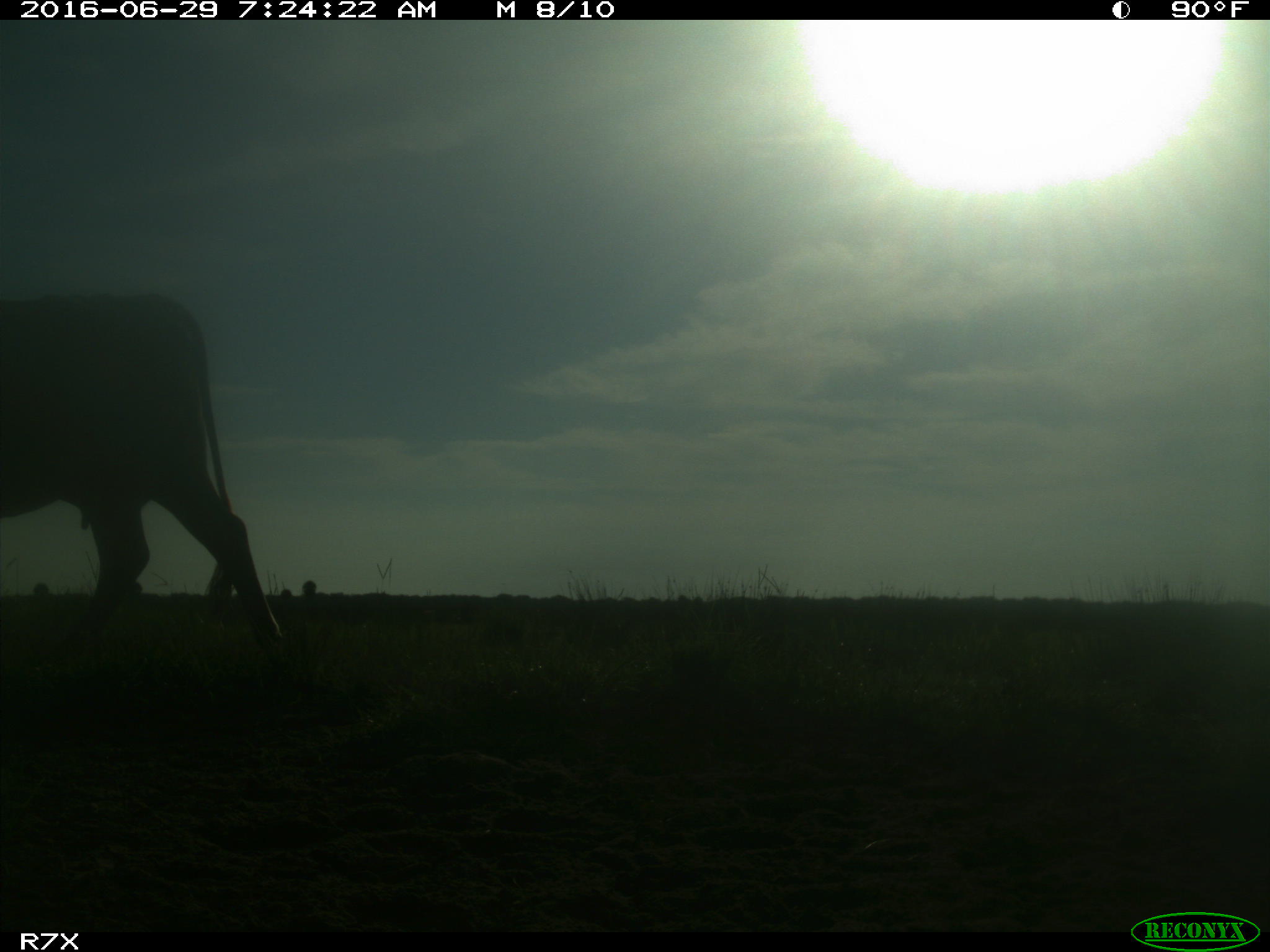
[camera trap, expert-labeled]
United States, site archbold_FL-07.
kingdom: Animalia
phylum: Chordata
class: Mammalia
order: Artiodactyla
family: Bovidae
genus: Bos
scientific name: Bos taurus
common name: domestic cow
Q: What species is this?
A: Bos taurus (domestic cow).